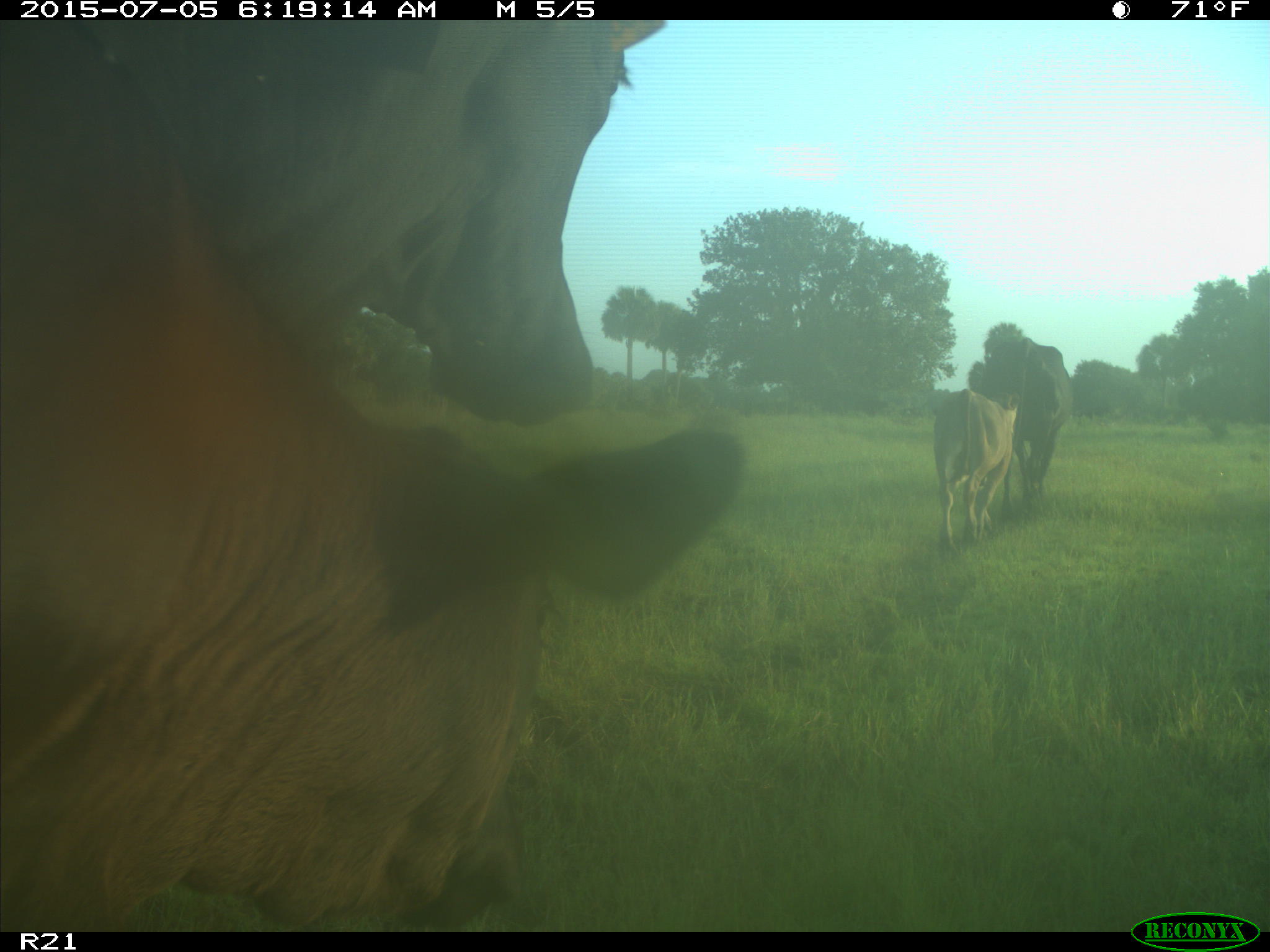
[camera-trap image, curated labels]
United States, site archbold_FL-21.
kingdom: Animalia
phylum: Chordata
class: Mammalia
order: Artiodactyla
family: Bovidae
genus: Bos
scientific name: Bos taurus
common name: domestic cow